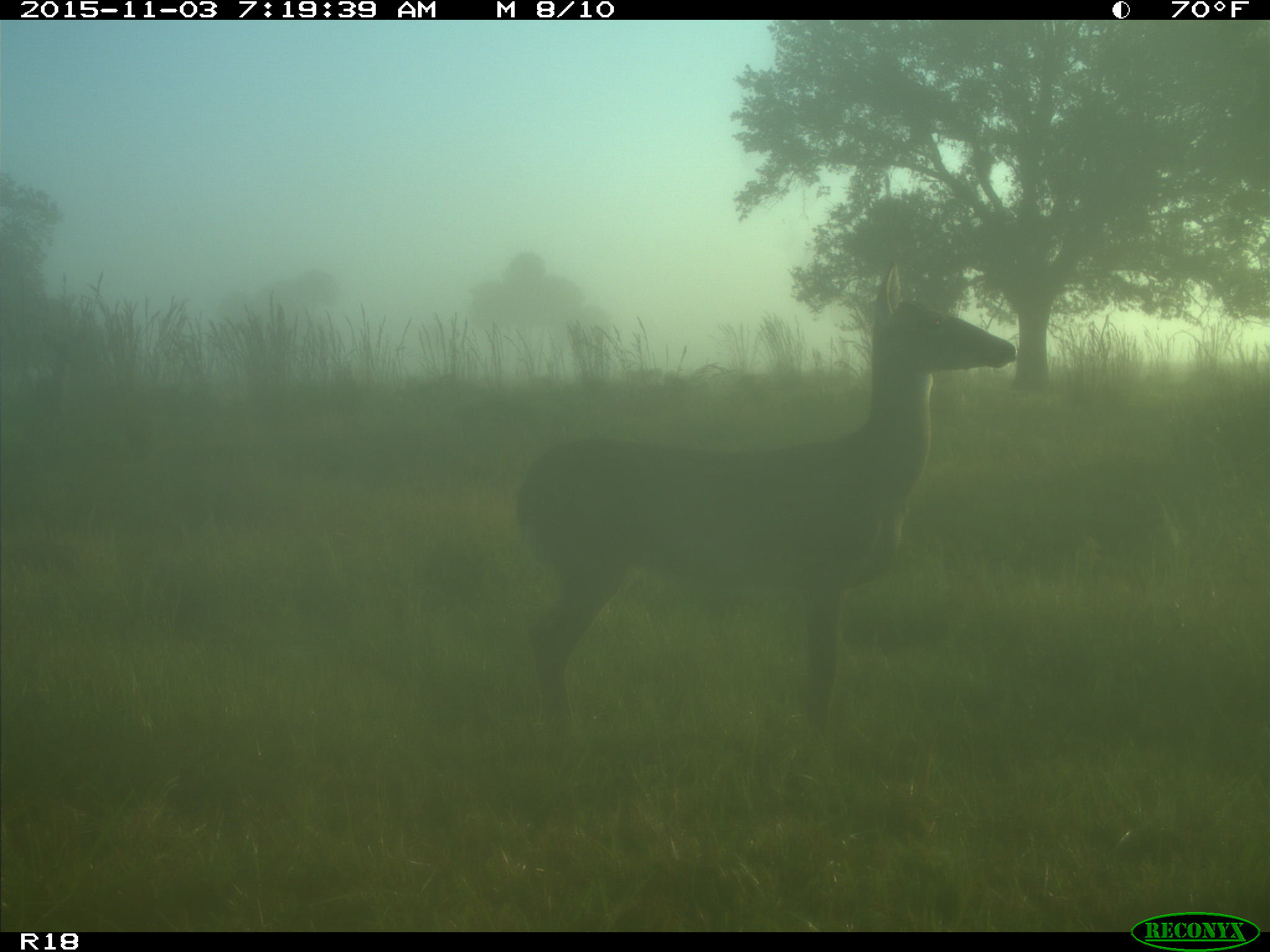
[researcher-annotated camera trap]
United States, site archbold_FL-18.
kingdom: Animalia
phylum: Chordata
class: Mammalia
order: Artiodactyla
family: Cervidae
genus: Odocoileus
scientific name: Odocoileus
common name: deer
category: unidentified deer